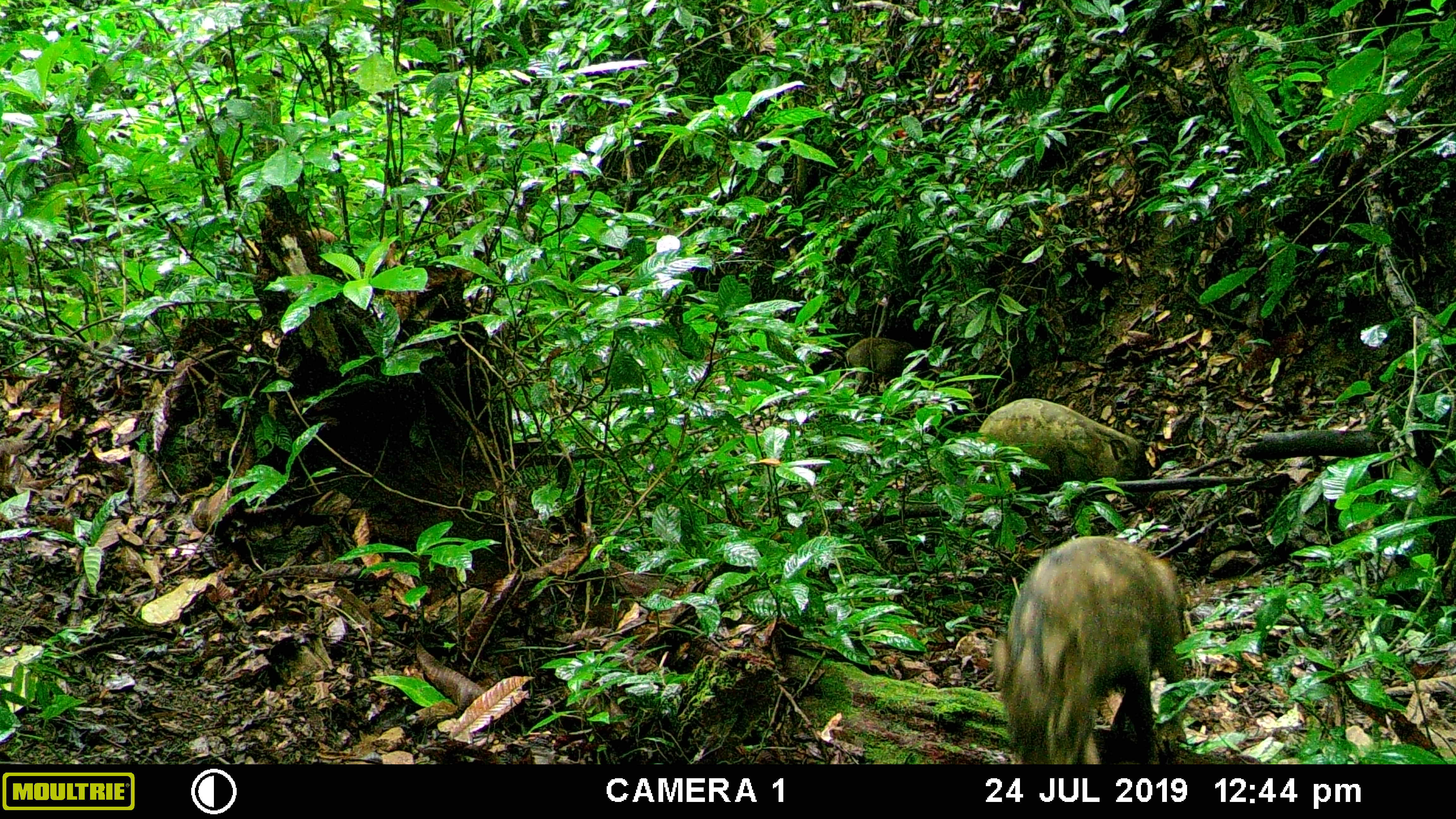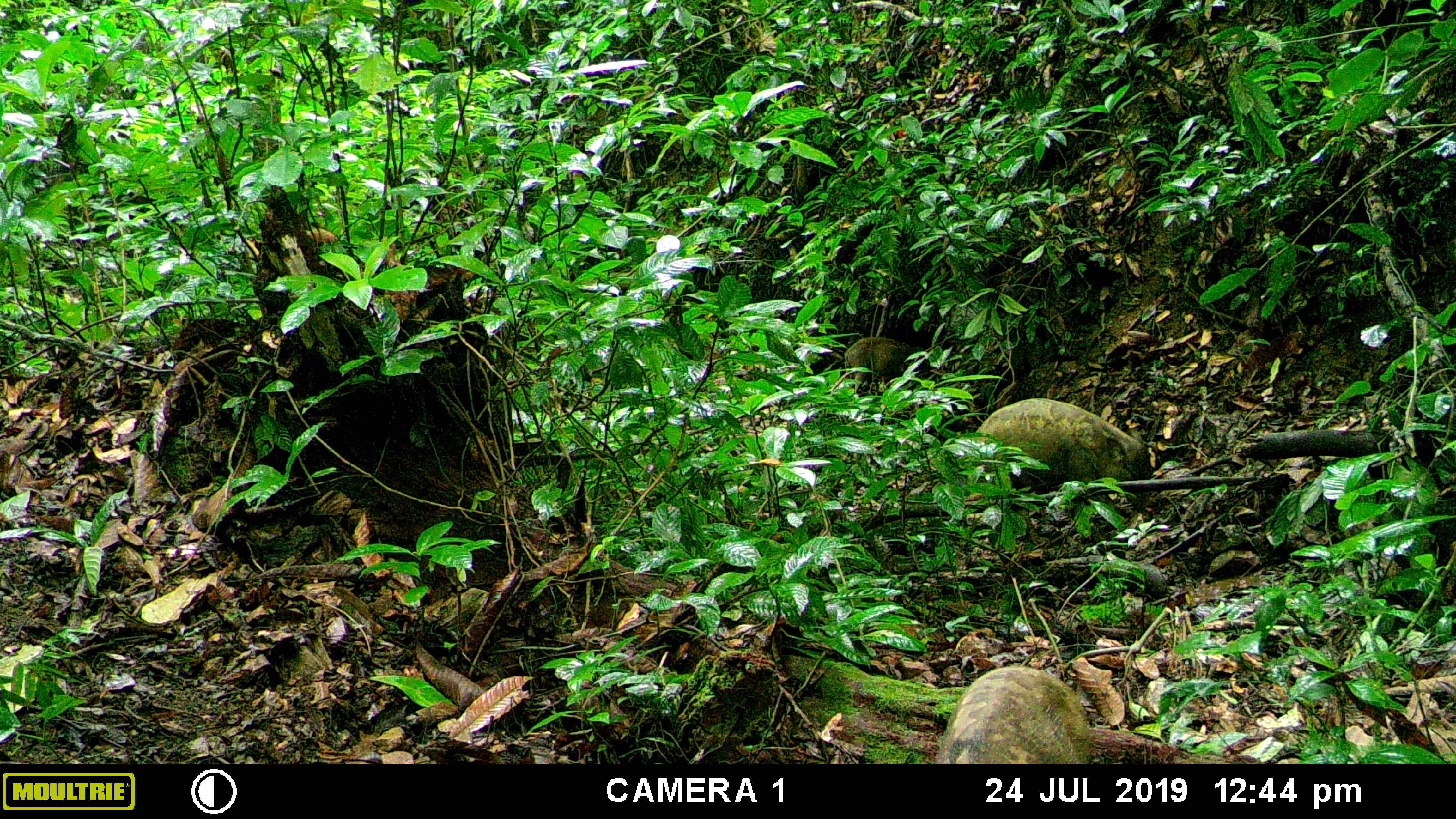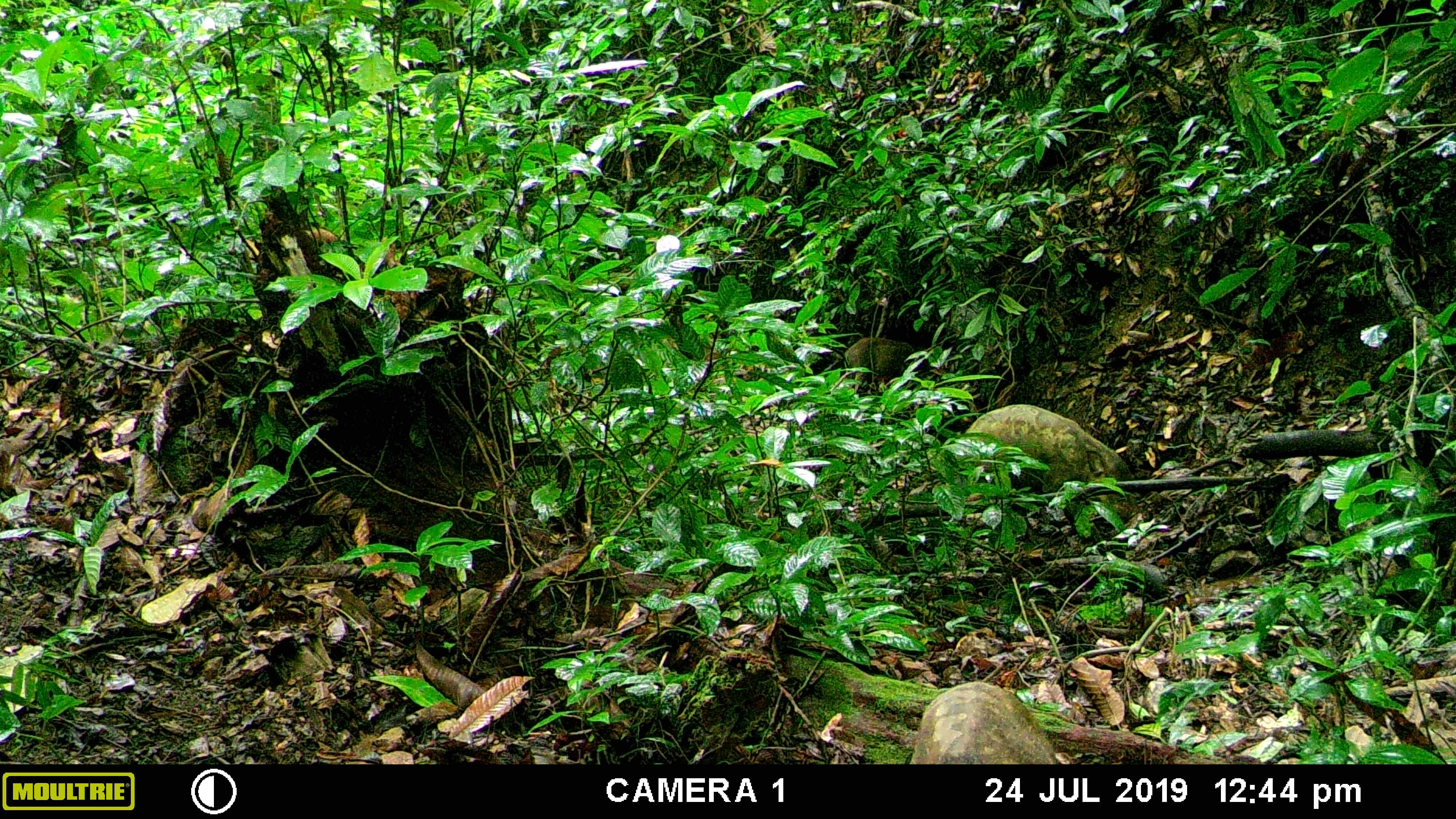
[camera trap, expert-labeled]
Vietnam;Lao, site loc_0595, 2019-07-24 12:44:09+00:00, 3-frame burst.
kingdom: Animalia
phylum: Chordata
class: Mammalia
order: Artiodactyla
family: Suidae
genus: Sus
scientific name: Sus scrofa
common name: eurasian wild pig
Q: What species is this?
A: Eurasian wild pig (Sus scrofa).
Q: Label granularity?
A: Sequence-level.